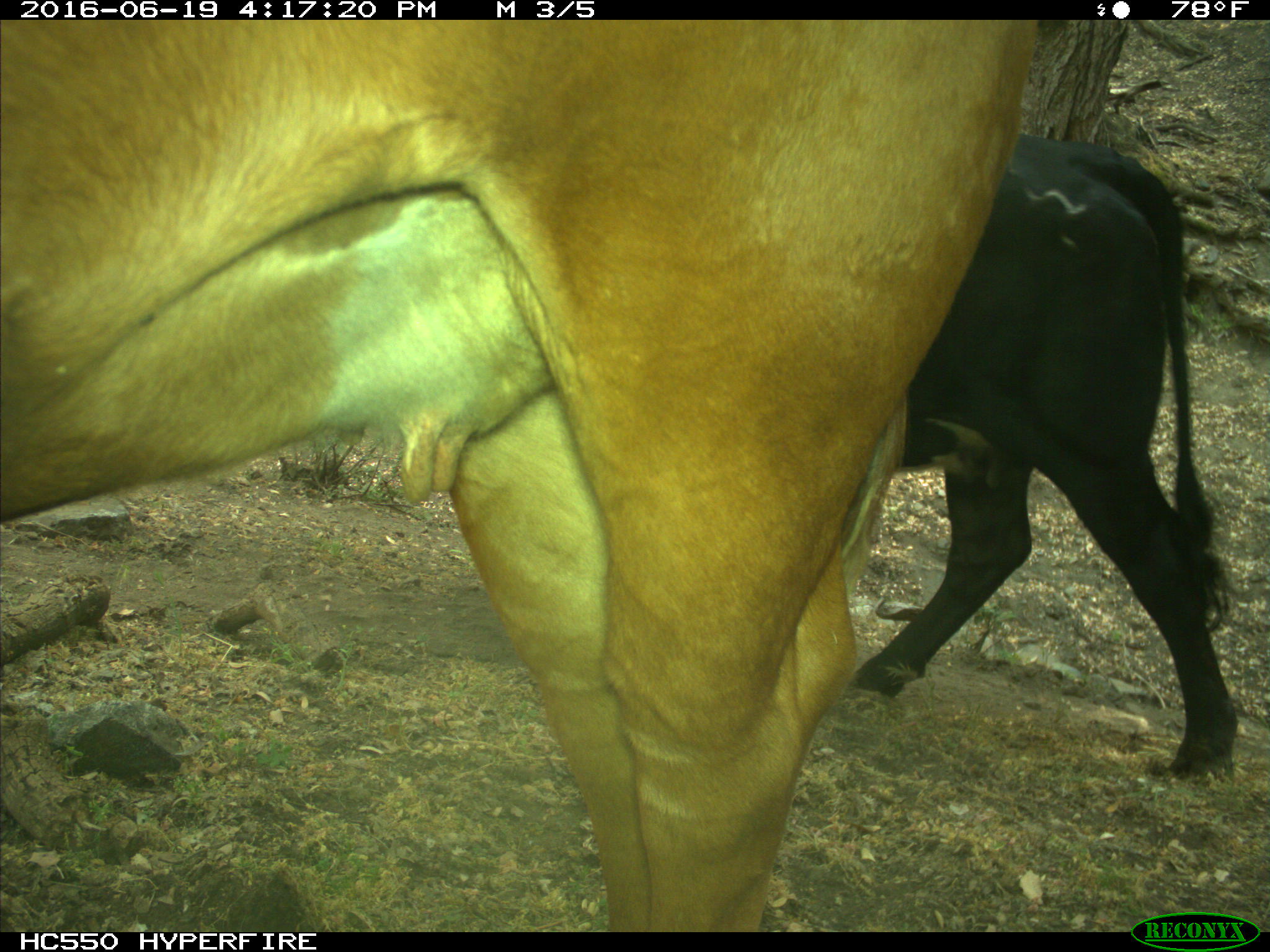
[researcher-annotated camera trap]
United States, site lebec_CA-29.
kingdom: Animalia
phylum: Chordata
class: Mammalia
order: Artiodactyla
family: Bovidae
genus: Bos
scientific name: Bos taurus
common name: domestic cow